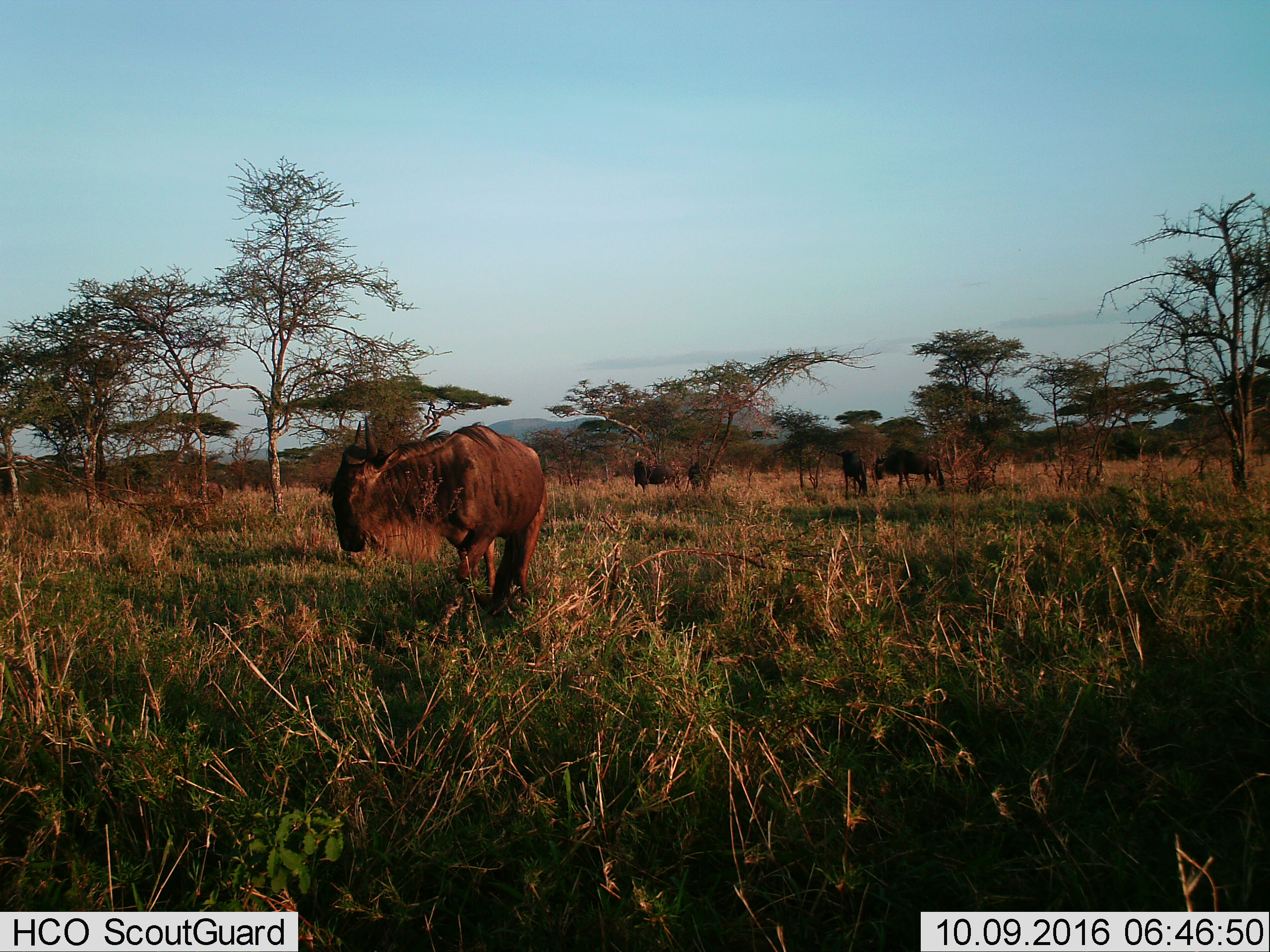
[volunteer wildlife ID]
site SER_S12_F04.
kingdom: Animalia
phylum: Chordata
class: Mammalia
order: Artiodactyla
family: Bovidae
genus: Connochaetes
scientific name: Connochaetes taurinus taurinus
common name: blue wildebeest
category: wildebeestblue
Wildebeestblue (blue wildebeest) (Connochaetes taurinus taurinus), count 5. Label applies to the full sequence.